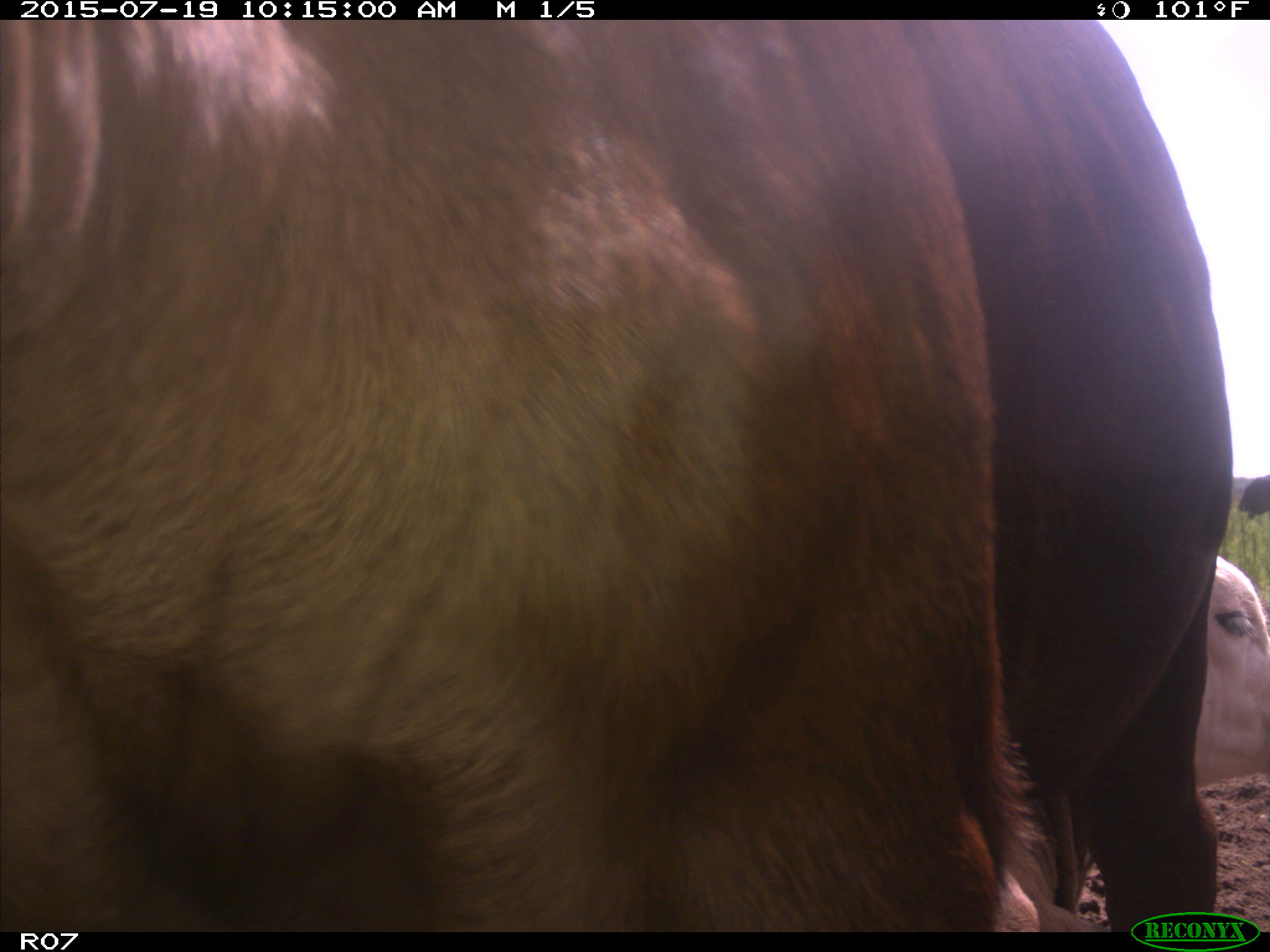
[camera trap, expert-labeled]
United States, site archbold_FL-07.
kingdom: Animalia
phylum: Chordata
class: Mammalia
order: Artiodactyla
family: Bovidae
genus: Bos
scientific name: Bos taurus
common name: domestic cow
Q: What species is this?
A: Bos taurus (domestic cow).